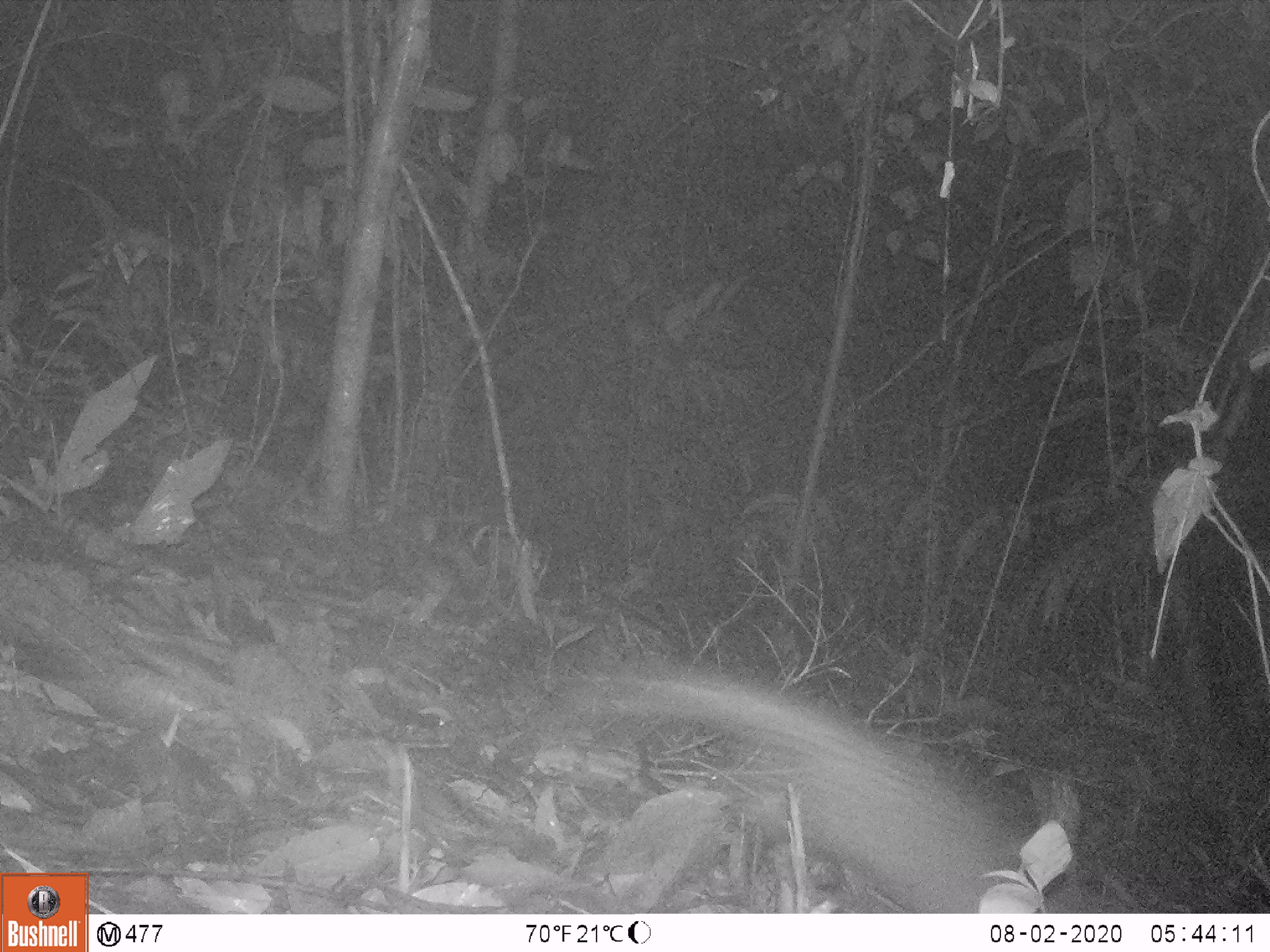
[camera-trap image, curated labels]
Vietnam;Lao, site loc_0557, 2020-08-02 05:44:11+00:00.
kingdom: Animalia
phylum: Chordata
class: Mammalia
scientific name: Mammalia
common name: mammal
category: unidentified small mammal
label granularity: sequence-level